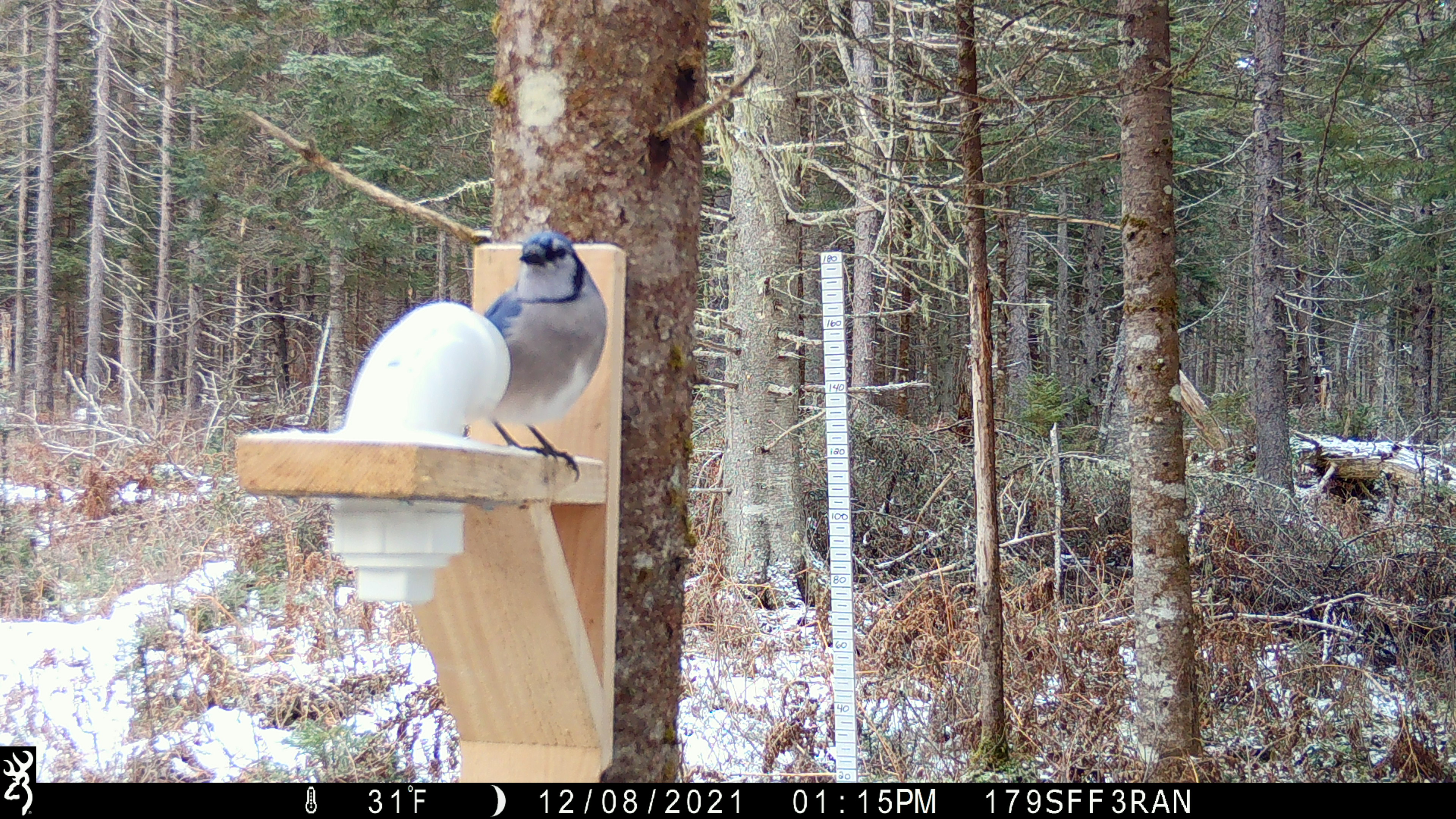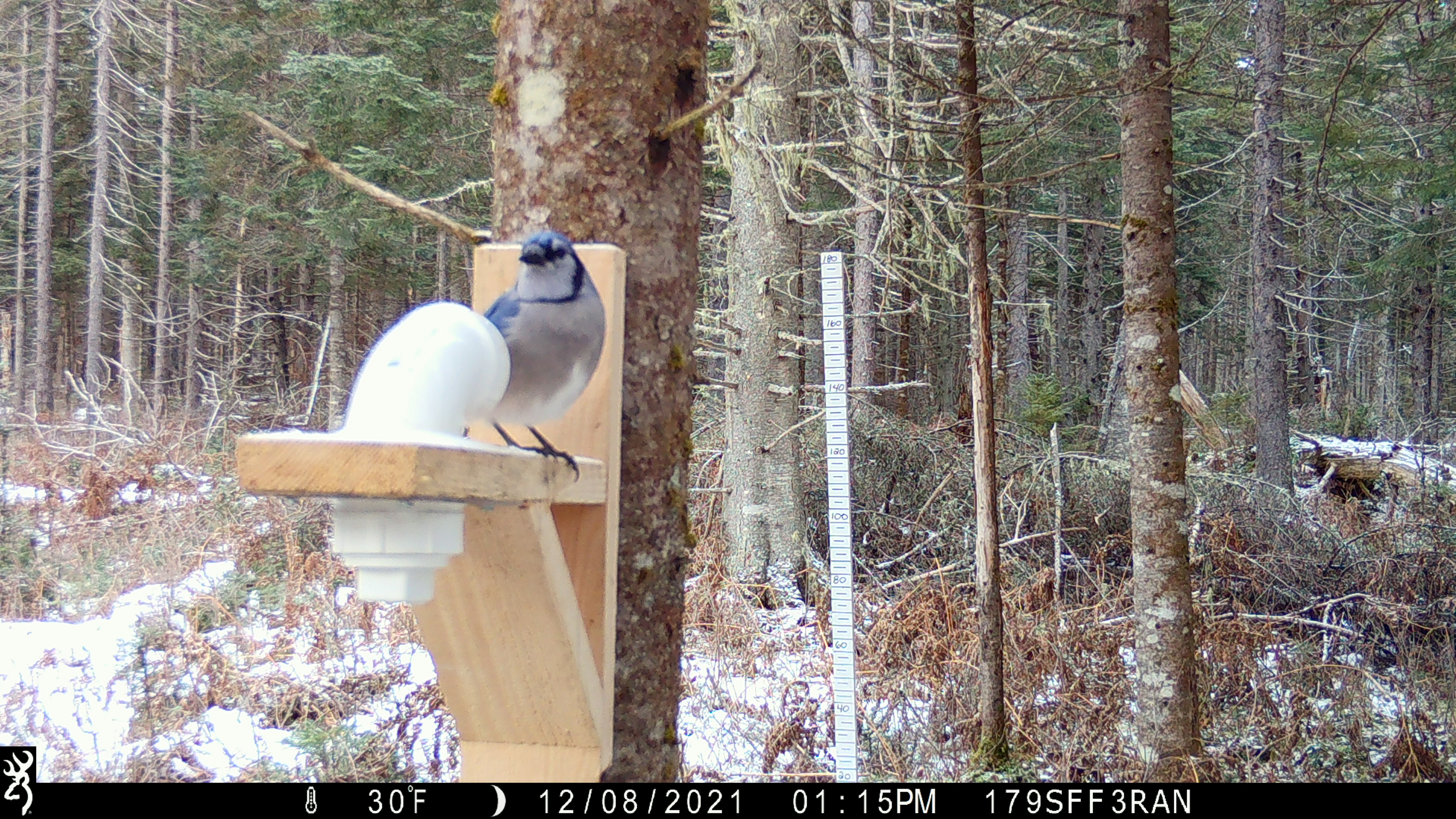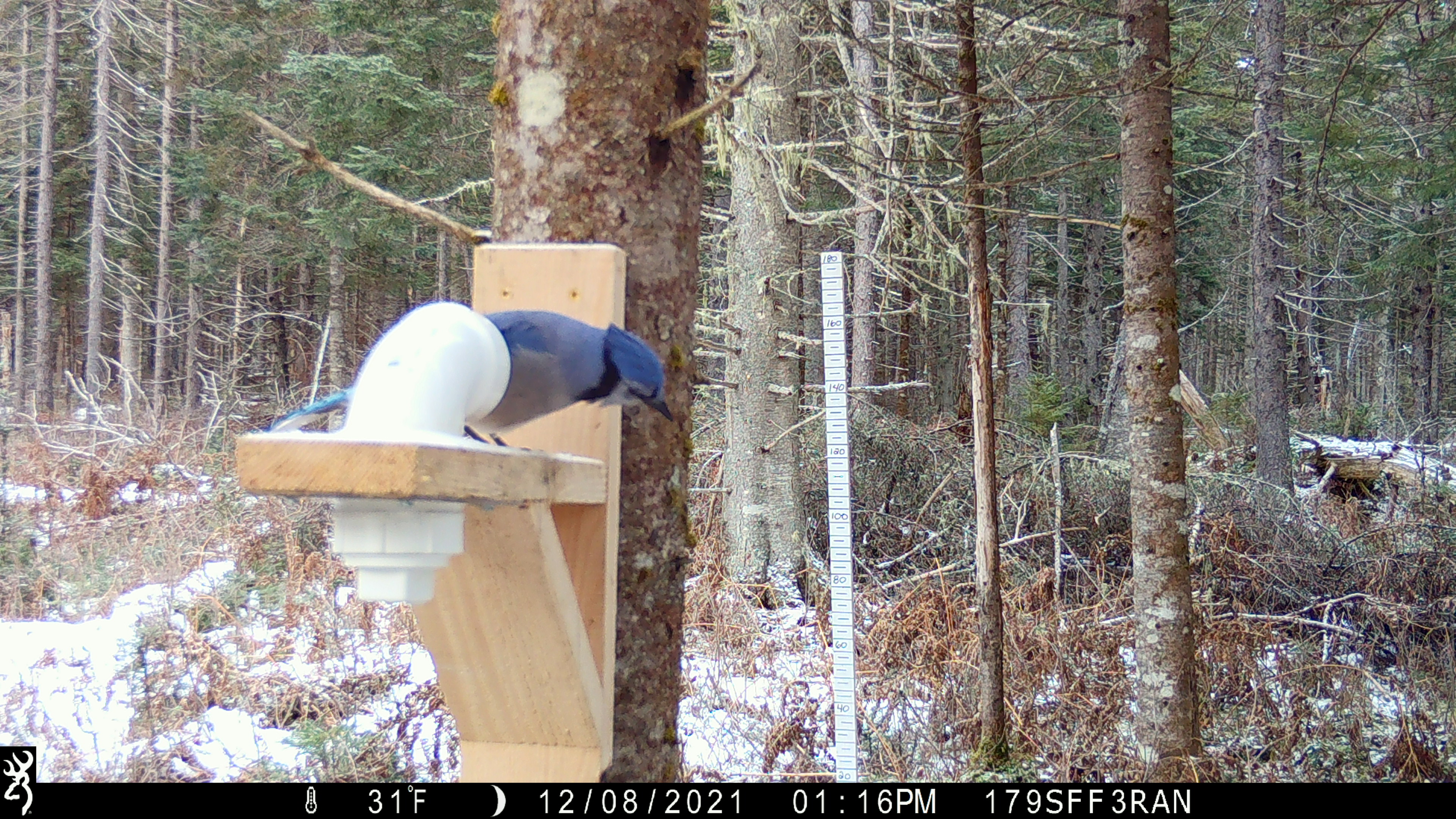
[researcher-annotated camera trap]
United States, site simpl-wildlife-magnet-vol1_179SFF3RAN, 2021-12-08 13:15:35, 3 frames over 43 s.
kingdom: Animalia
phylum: Chordata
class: Aves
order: Passeriformes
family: Corvidae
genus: Cyanocitta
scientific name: Cyanocitta cristata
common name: blue jay